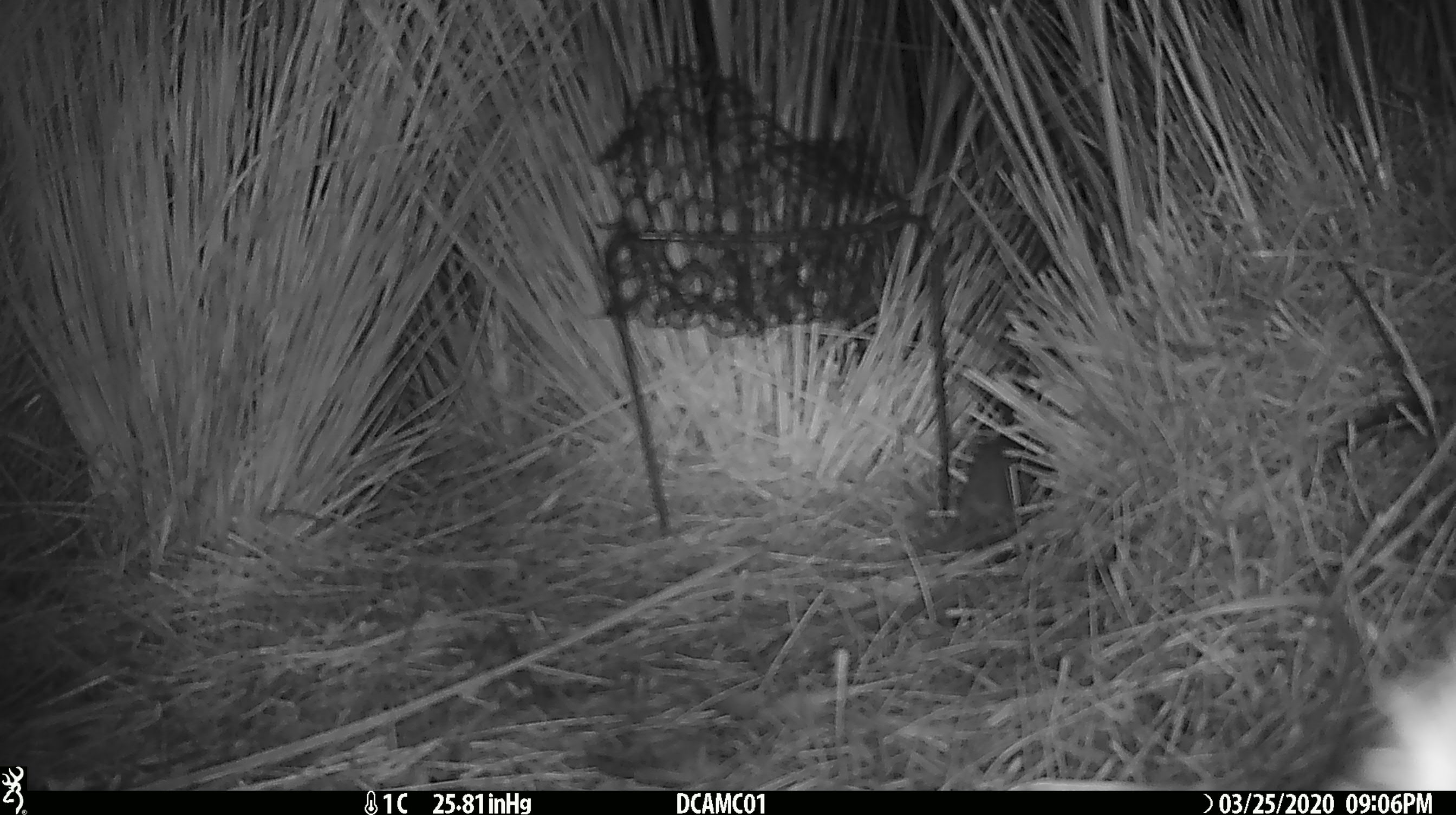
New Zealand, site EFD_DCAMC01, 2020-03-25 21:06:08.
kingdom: Animalia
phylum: Chordata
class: Mammalia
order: Rodentia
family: Muridae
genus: Mus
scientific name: Mus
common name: mouse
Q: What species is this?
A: Mouse (Mus).